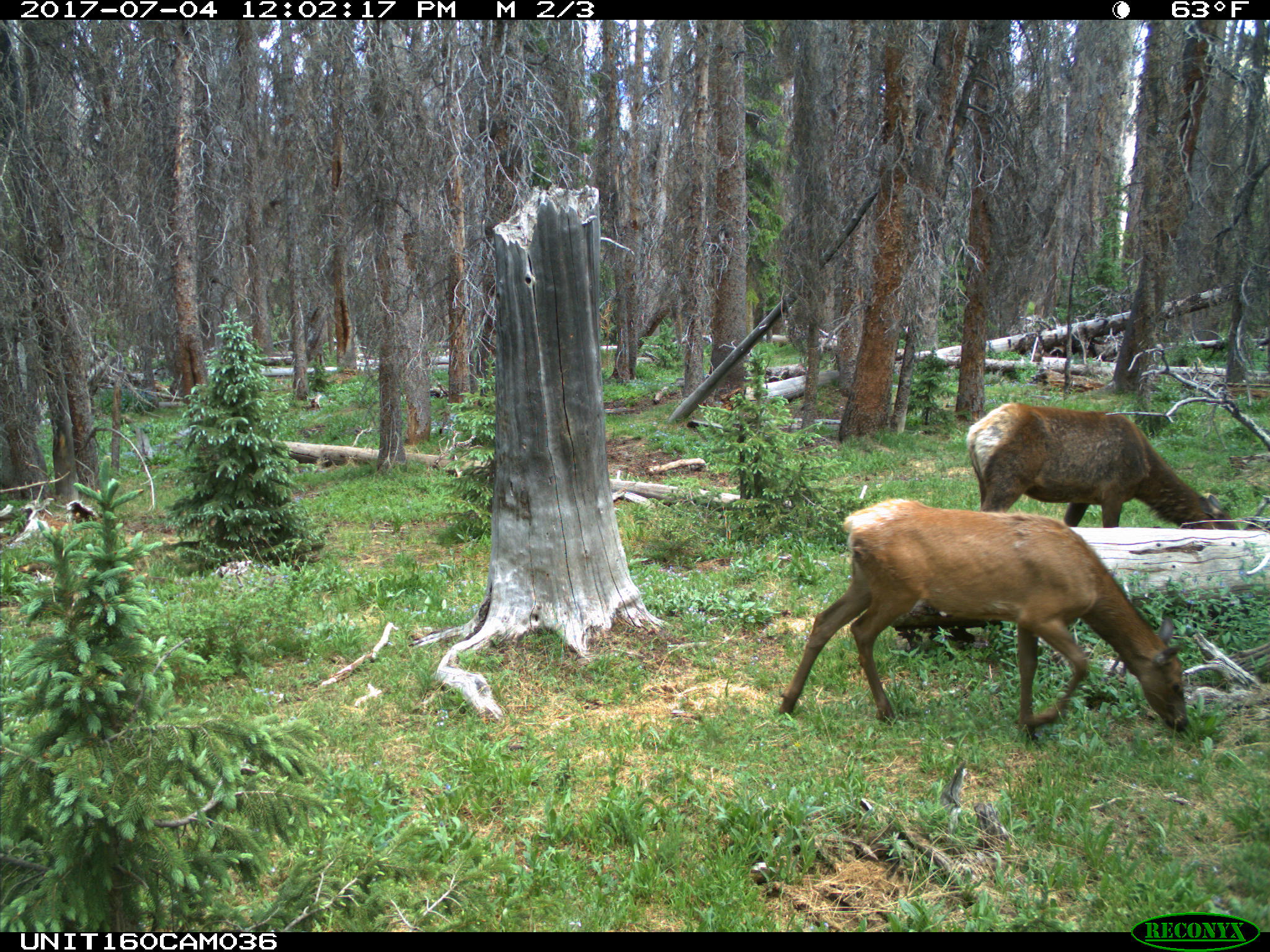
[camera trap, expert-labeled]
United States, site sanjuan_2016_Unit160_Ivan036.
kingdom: Animalia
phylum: Chordata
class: Mammalia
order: Artiodactyla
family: Cervidae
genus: Cervus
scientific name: Cervus elaphus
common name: red deer